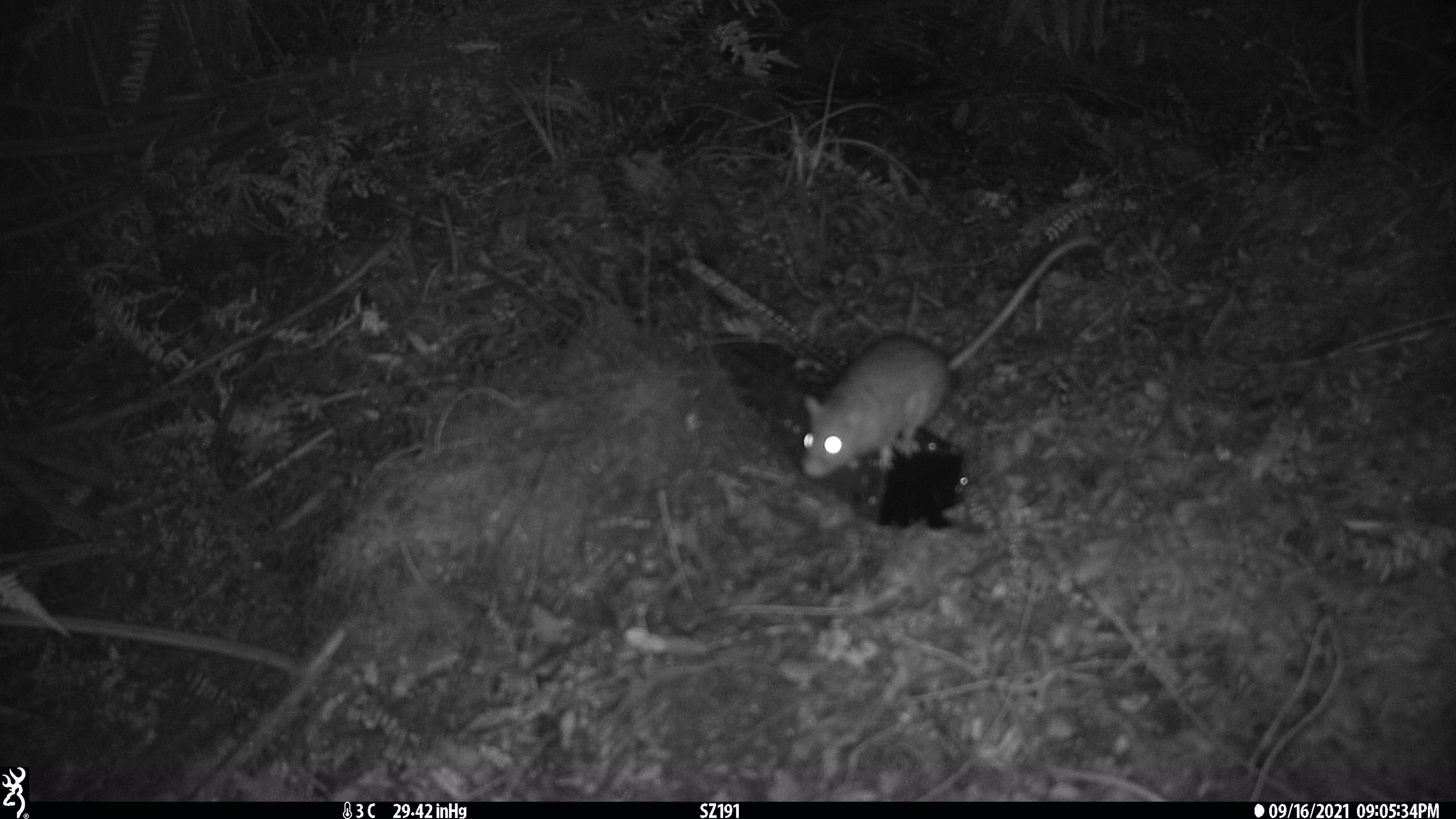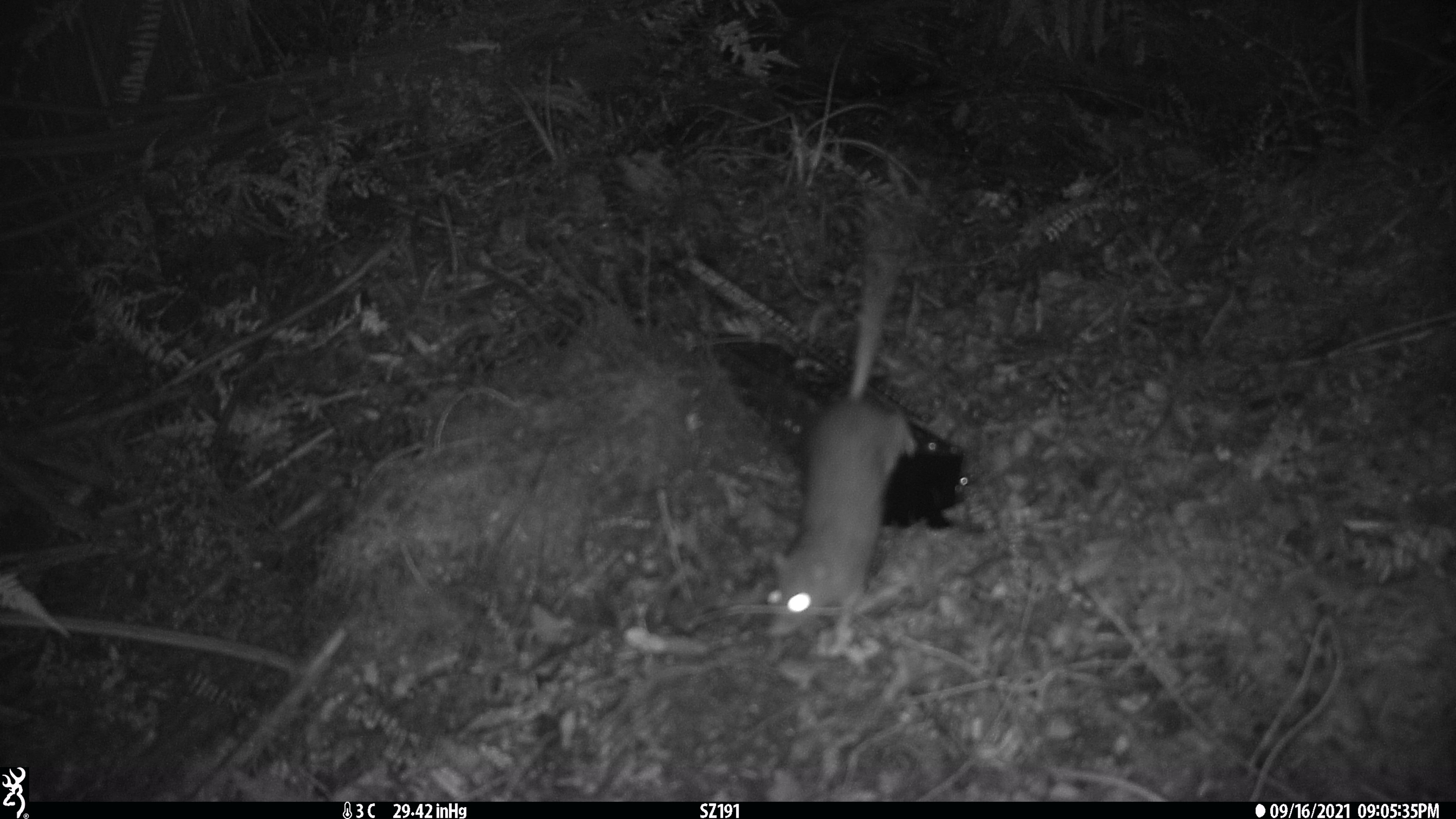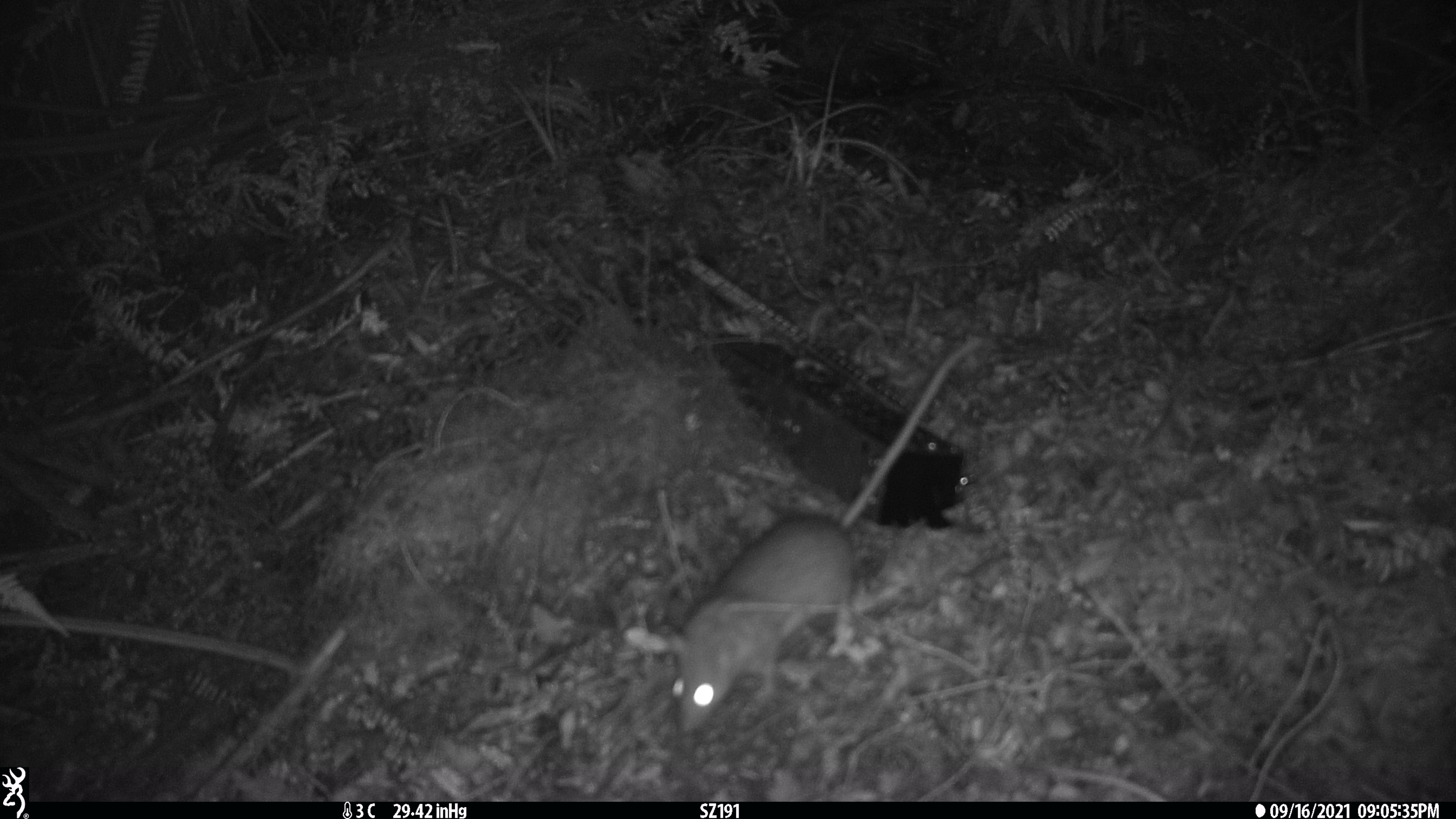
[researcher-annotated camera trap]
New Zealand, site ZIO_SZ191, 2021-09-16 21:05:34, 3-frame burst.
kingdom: Animalia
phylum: Chordata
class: Mammalia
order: Rodentia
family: Muridae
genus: Rattus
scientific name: Rattus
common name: rat